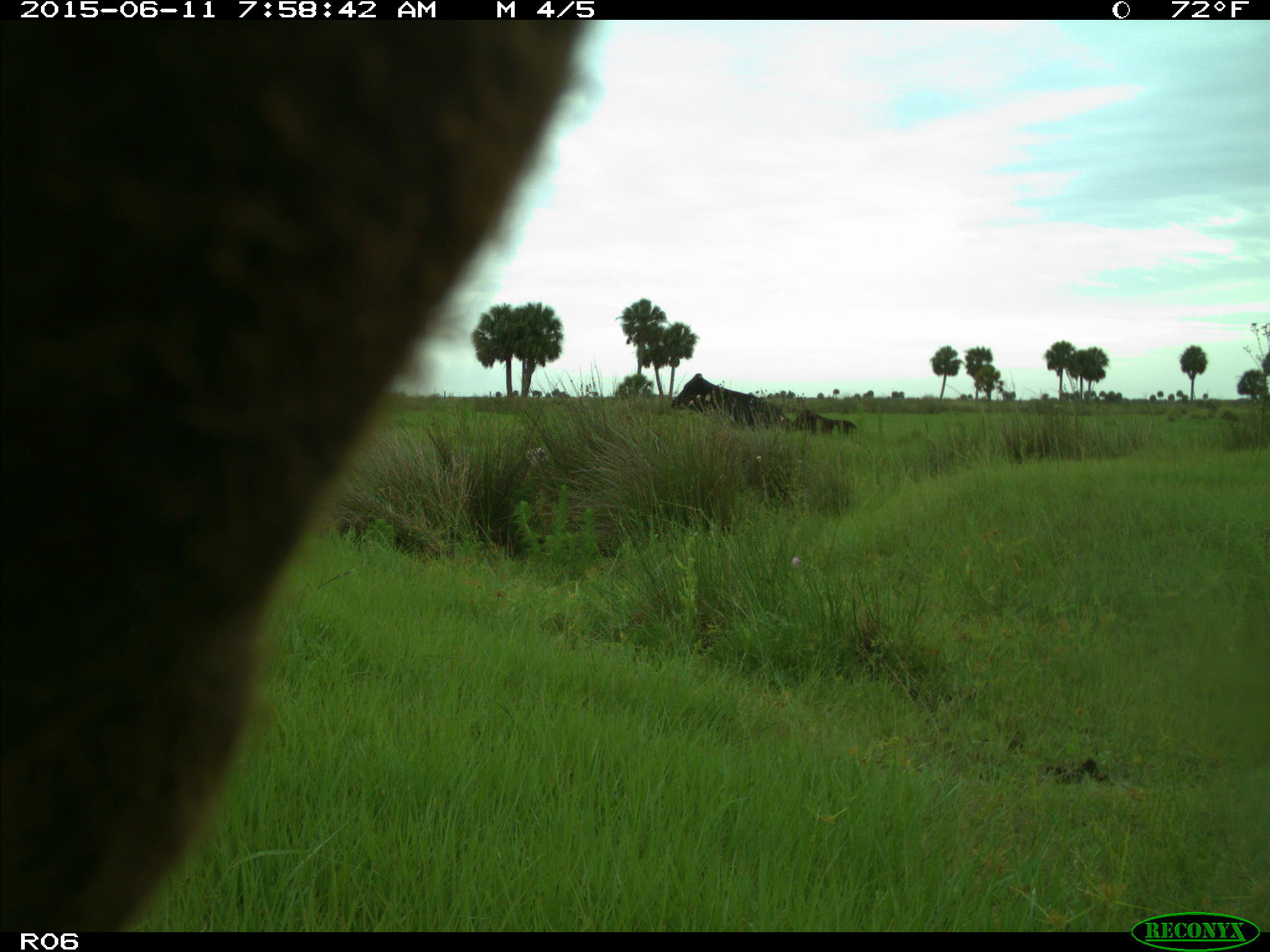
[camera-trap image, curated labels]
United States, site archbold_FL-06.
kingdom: Animalia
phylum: Chordata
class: Mammalia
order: Artiodactyla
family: Bovidae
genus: Bos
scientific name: Bos taurus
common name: domestic cow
Bos taurus (domestic cow).